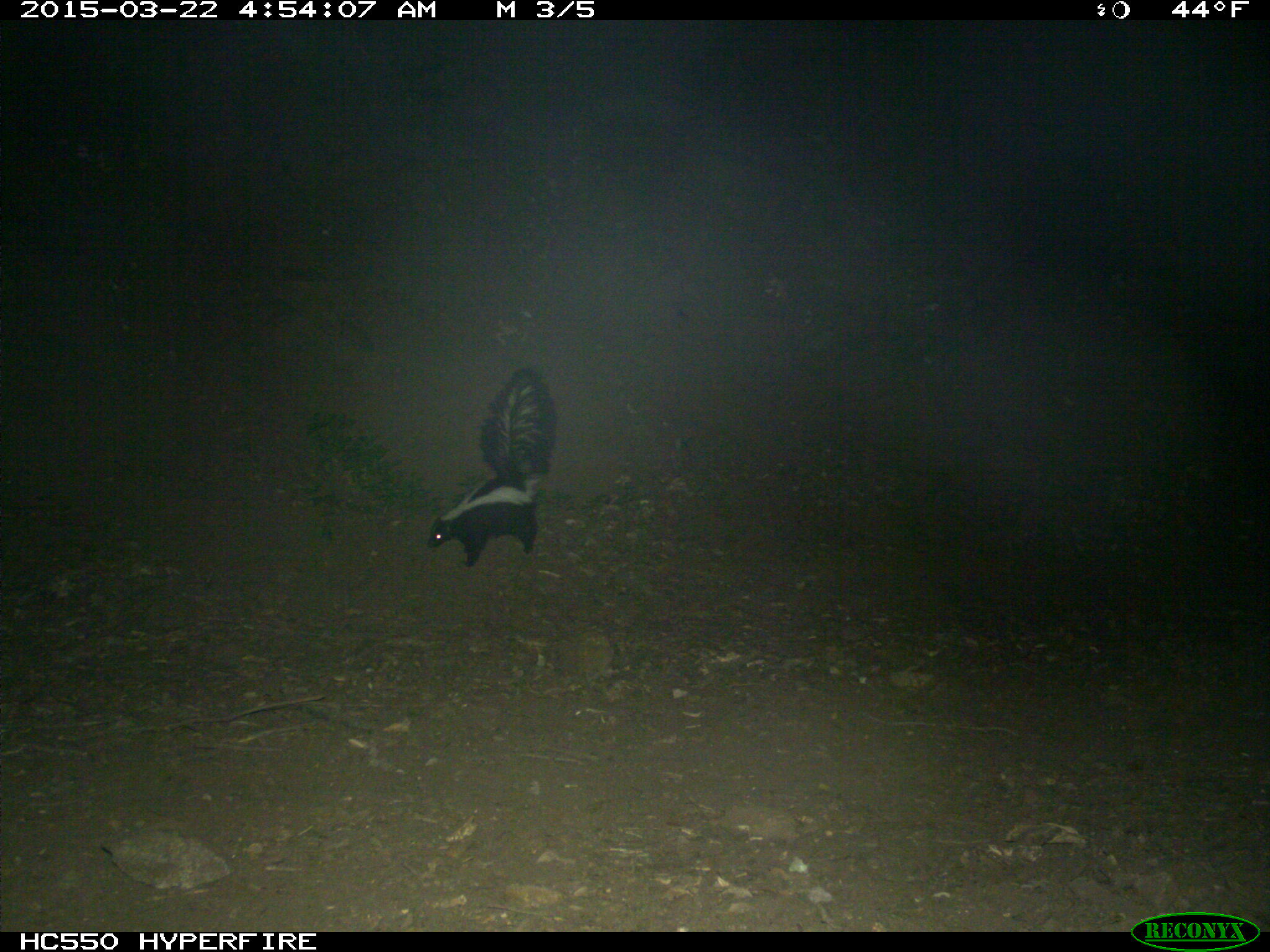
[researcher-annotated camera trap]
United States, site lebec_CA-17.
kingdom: Animalia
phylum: Chordata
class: Mammalia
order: Carnivora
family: Mephitidae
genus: Mephitis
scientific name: Mephitis mephitis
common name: striped skunk